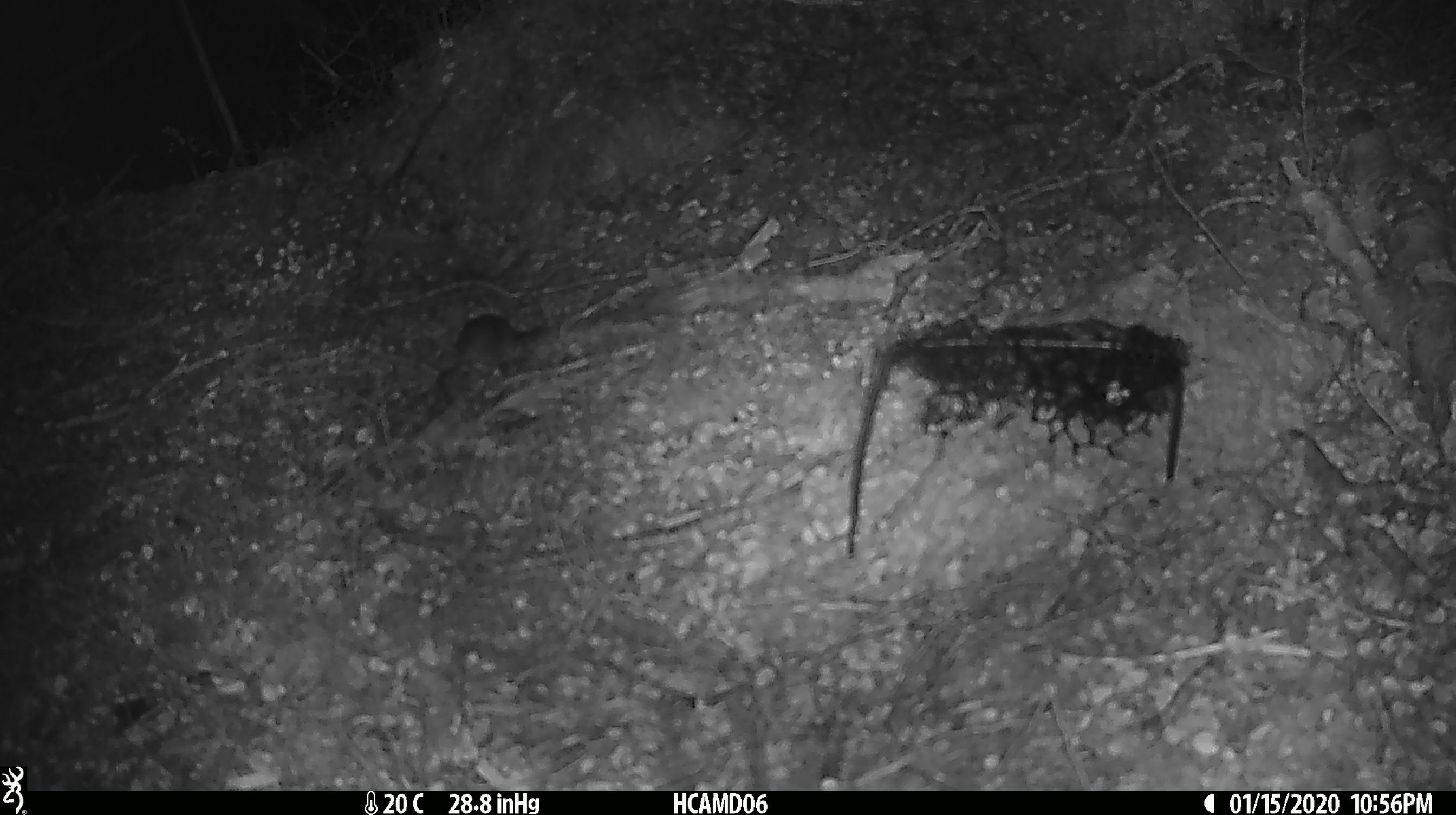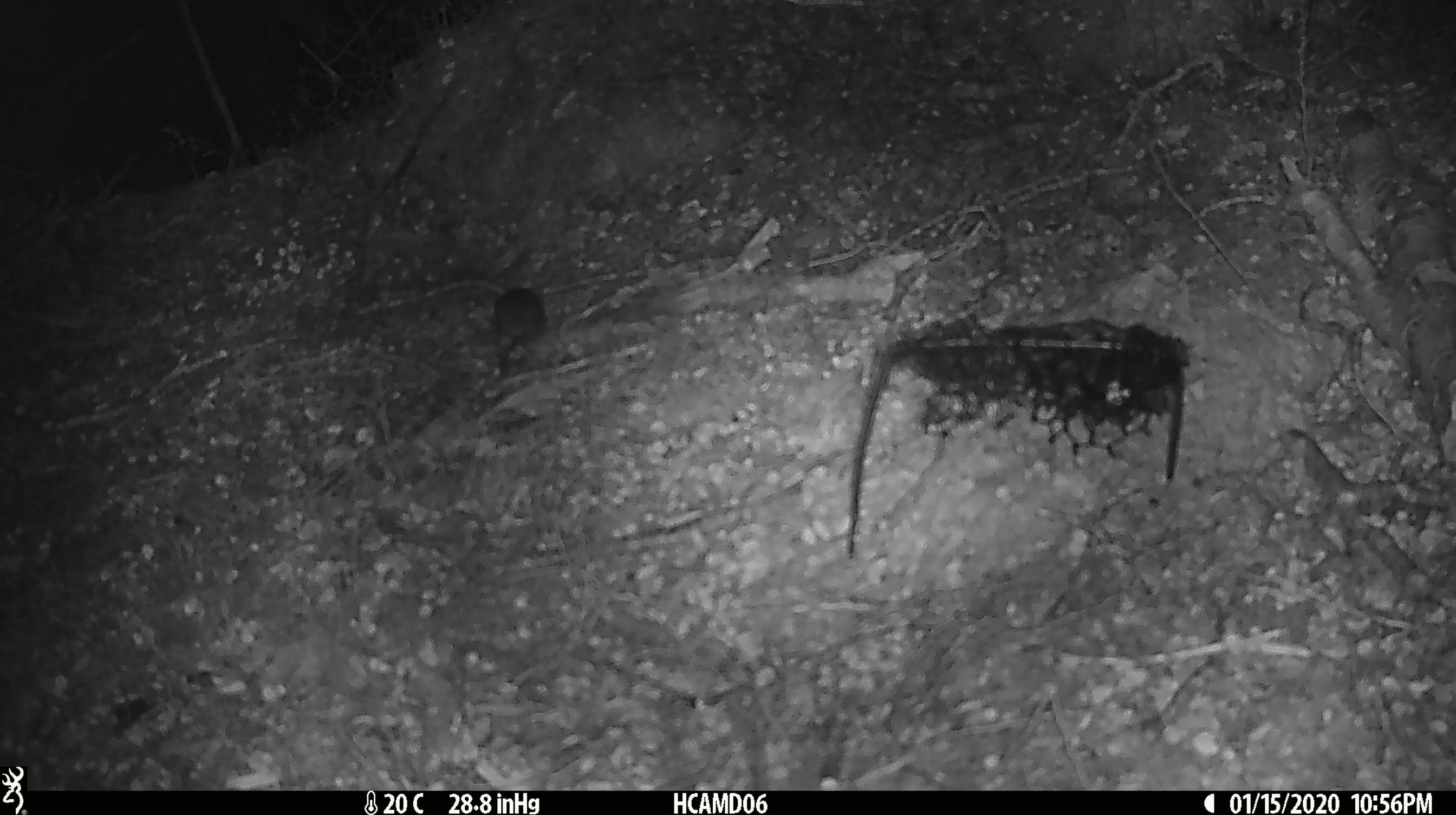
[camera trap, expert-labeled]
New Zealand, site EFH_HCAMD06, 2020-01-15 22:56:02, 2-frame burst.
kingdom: Animalia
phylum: Chordata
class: Mammalia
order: Rodentia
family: Muridae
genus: Mus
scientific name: Mus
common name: mouse